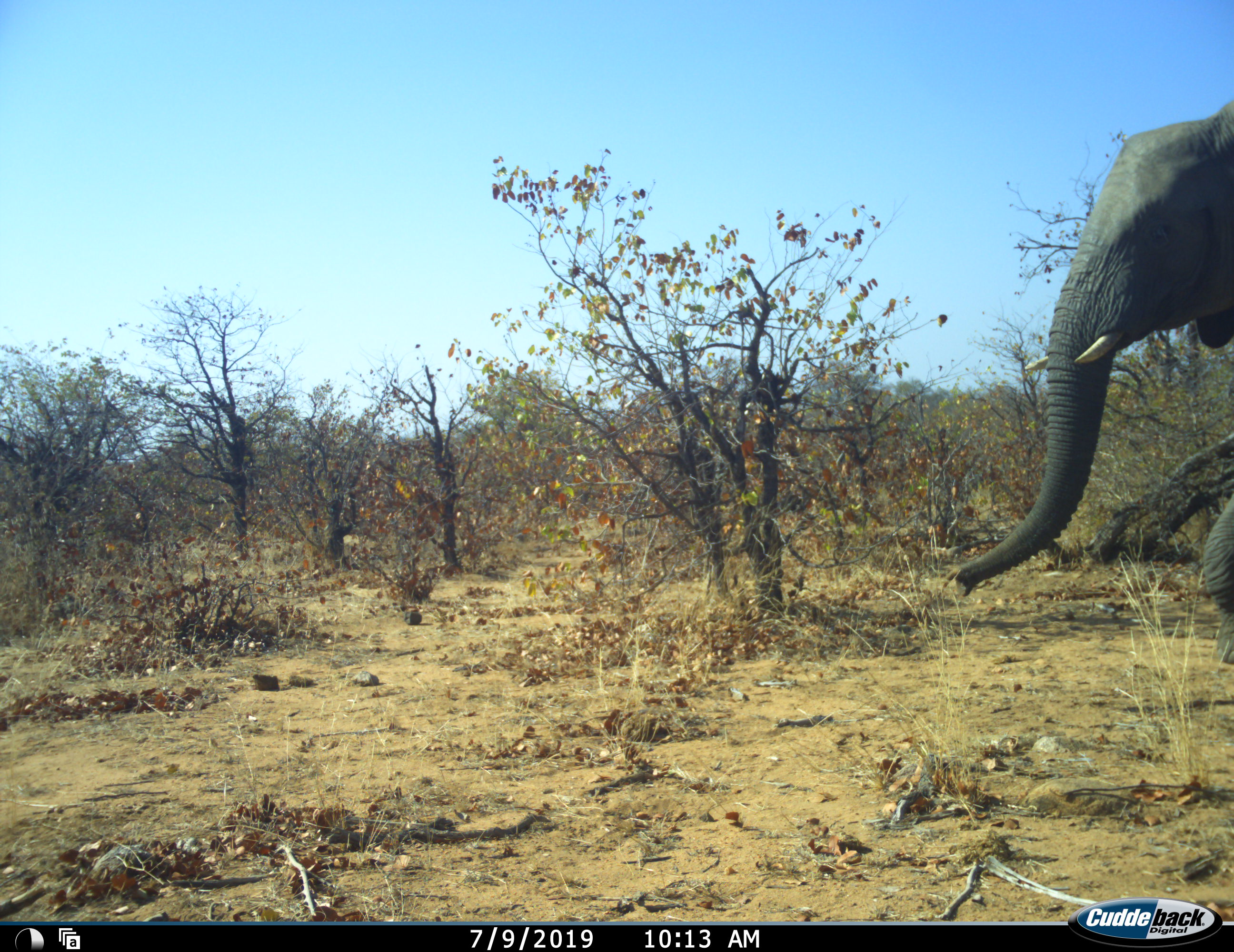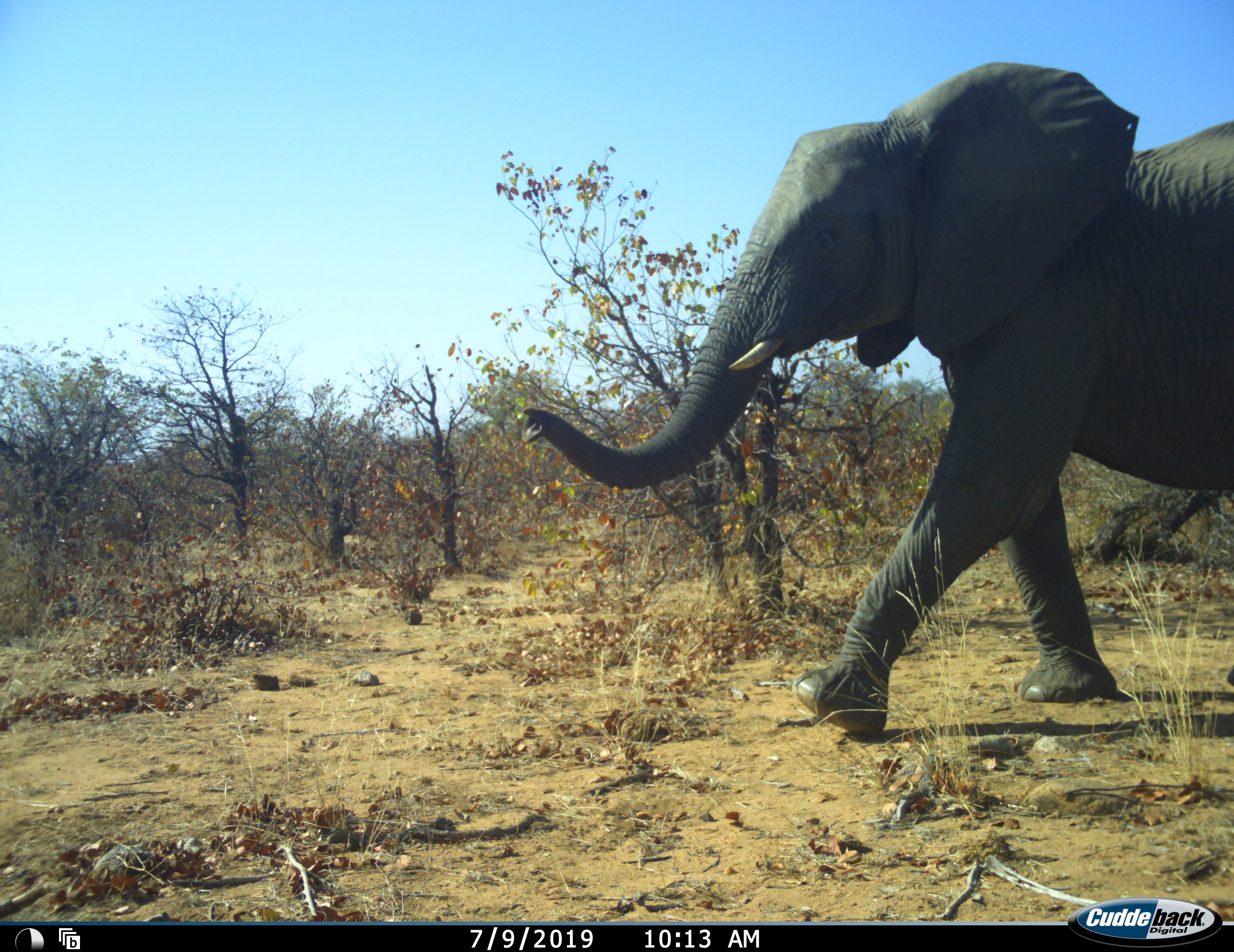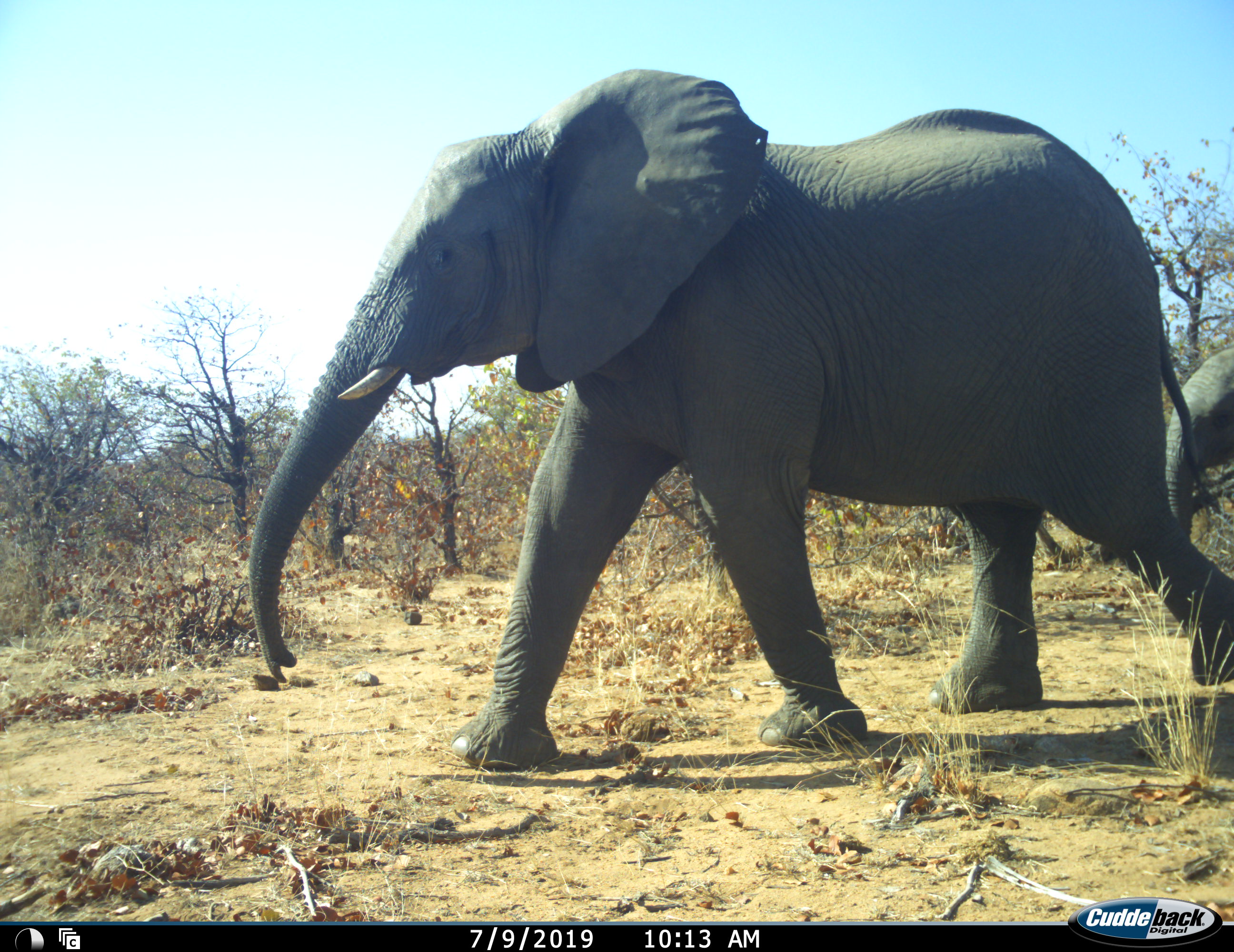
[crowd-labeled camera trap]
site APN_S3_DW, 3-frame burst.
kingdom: Animalia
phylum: Chordata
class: Mammalia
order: Proboscidea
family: Elephantidae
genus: Loxodonta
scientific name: Loxodonta africana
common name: african bush elephant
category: elephant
Elephant (african bush elephant) (Loxodonta africana), count 2. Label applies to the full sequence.